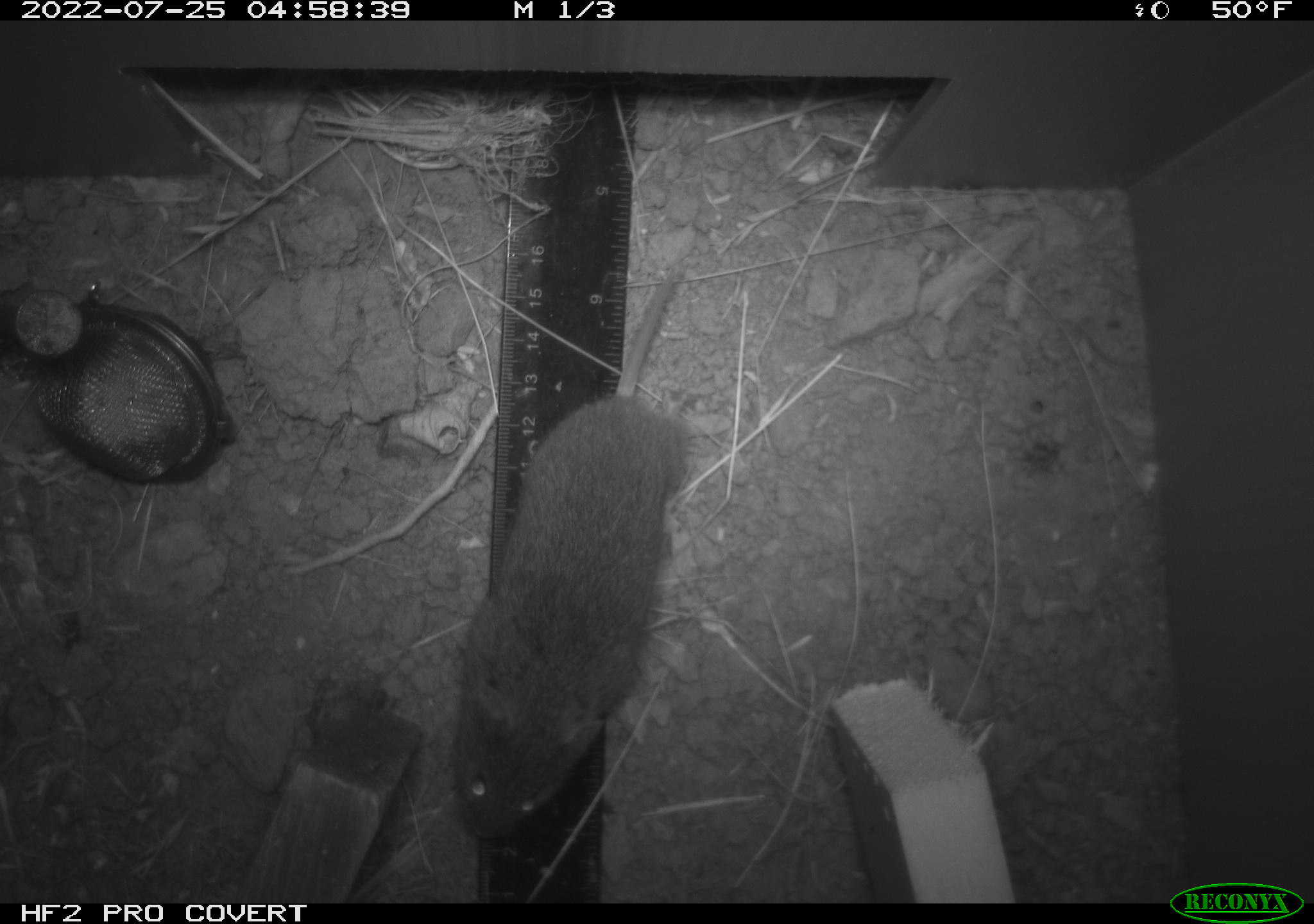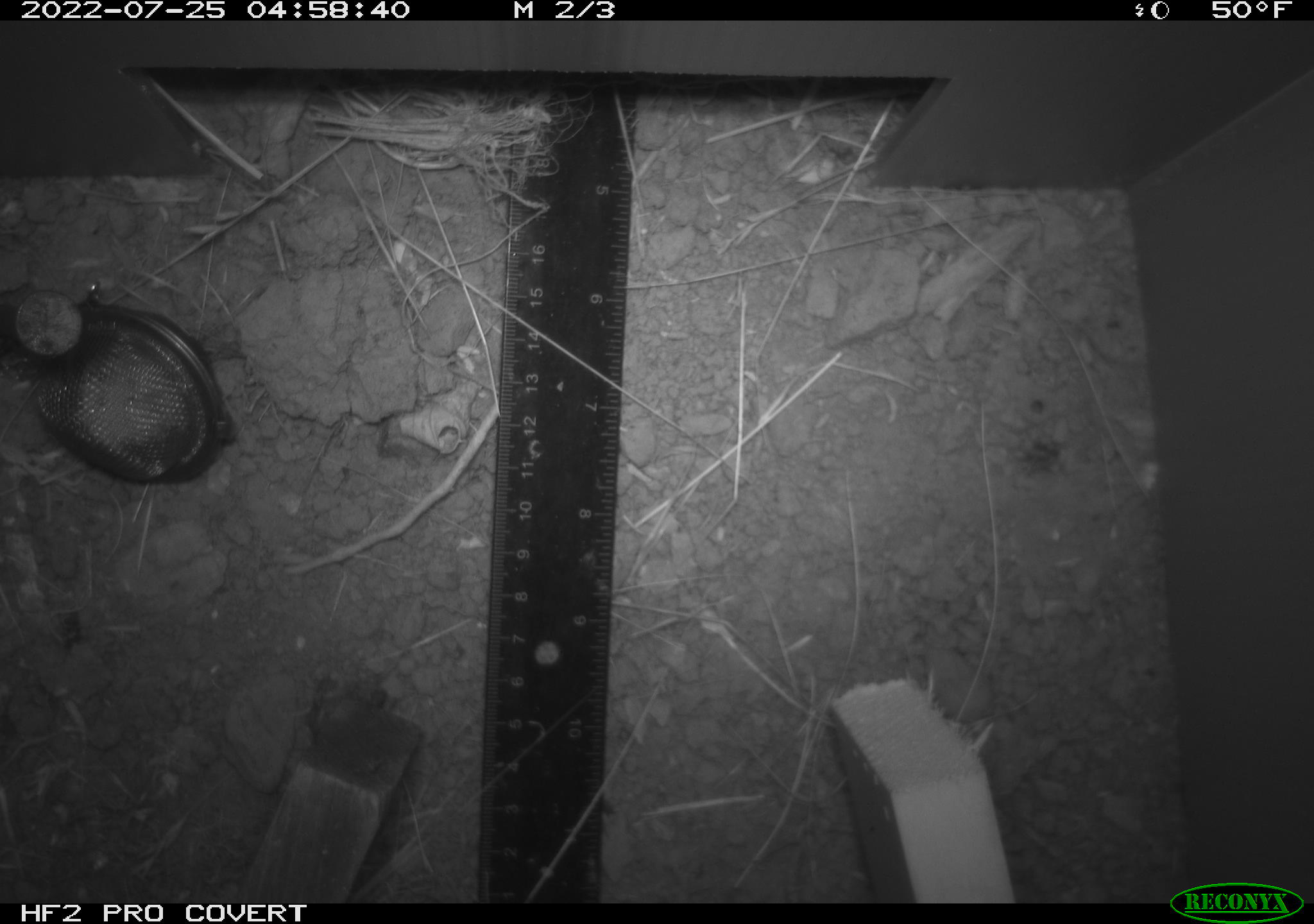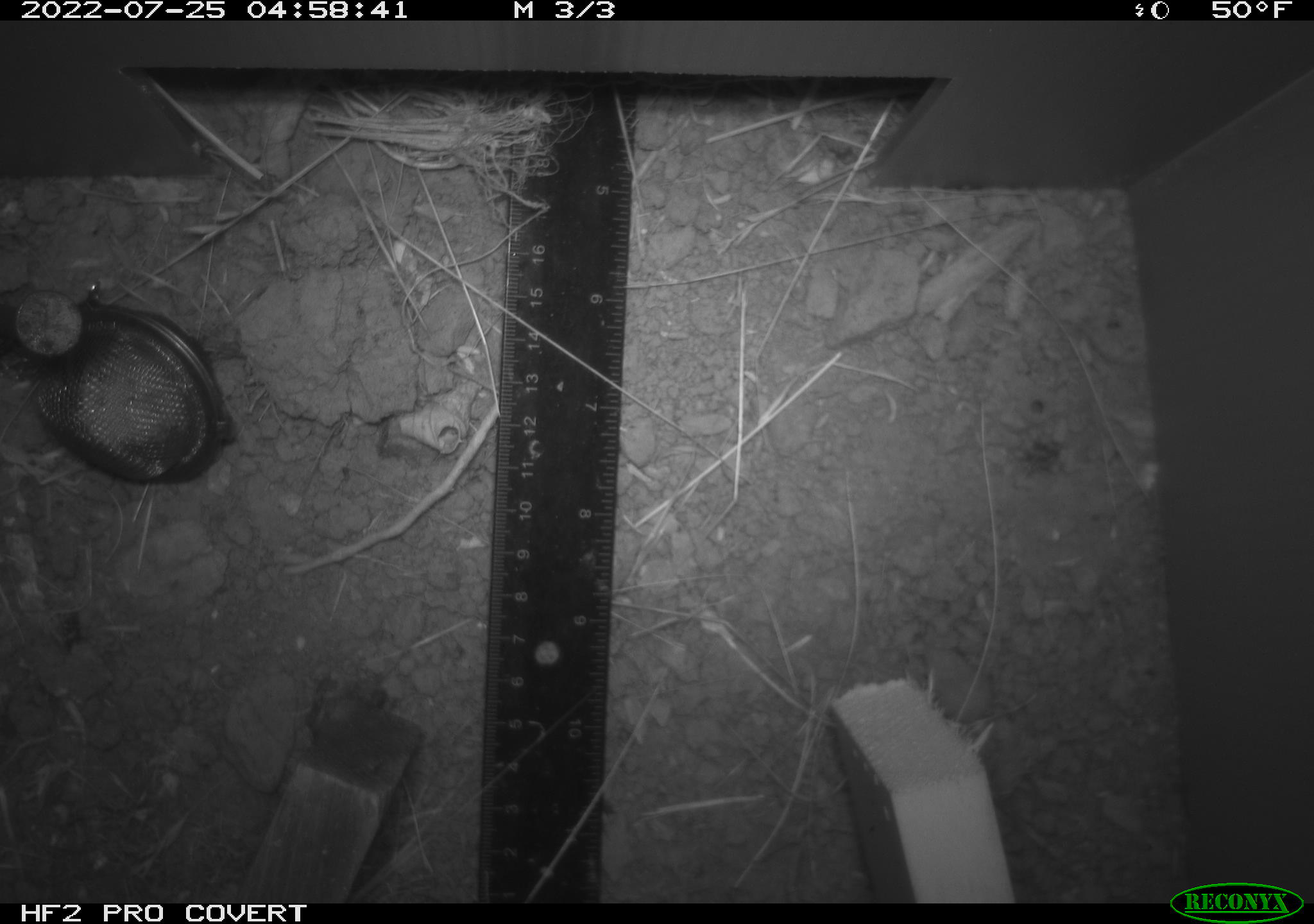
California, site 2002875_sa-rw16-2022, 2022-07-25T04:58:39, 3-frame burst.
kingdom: Animalia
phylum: Chordata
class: Mammalia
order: Rodentia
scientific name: Rodentia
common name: mouse species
Mouse species (Rodentia).